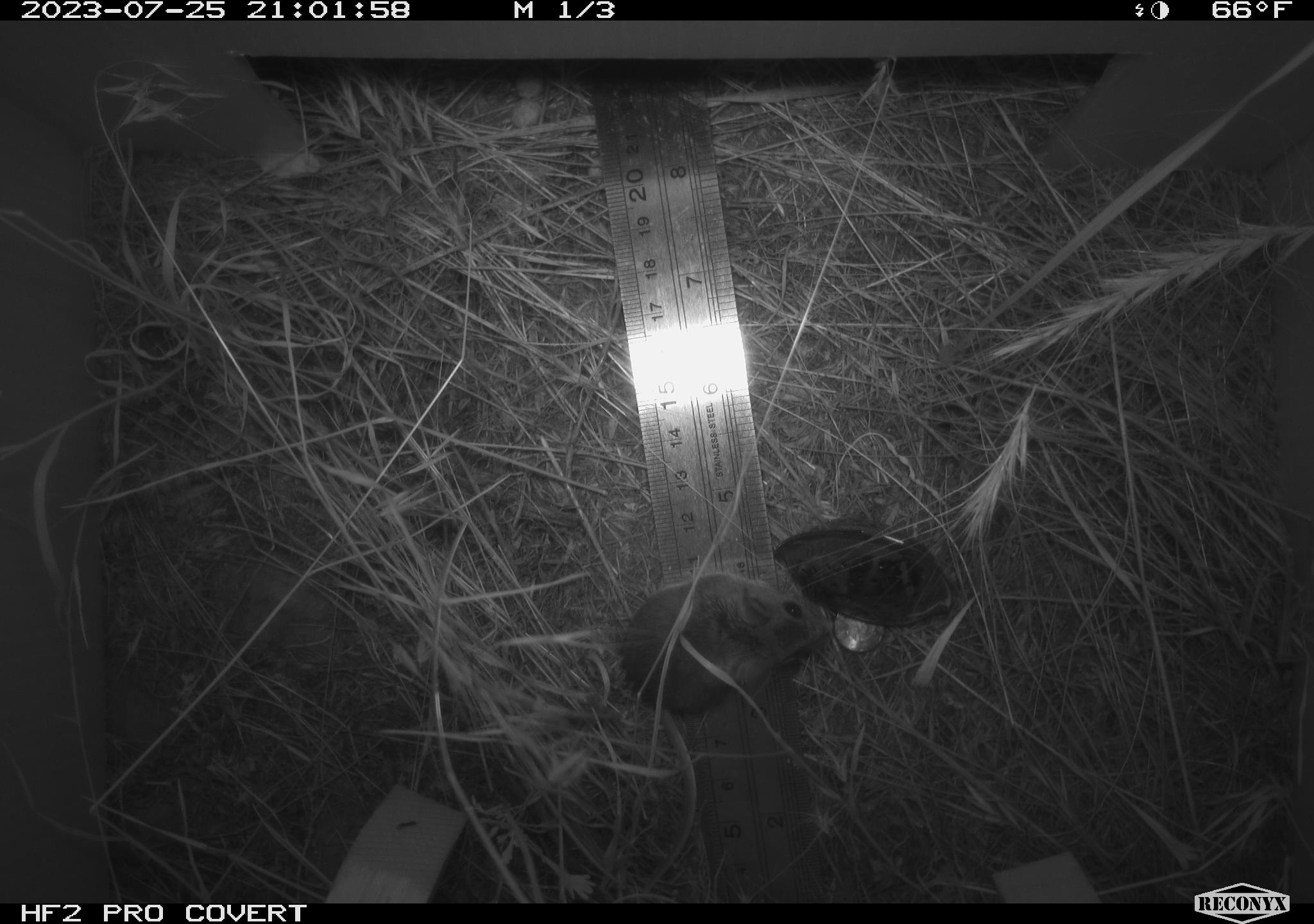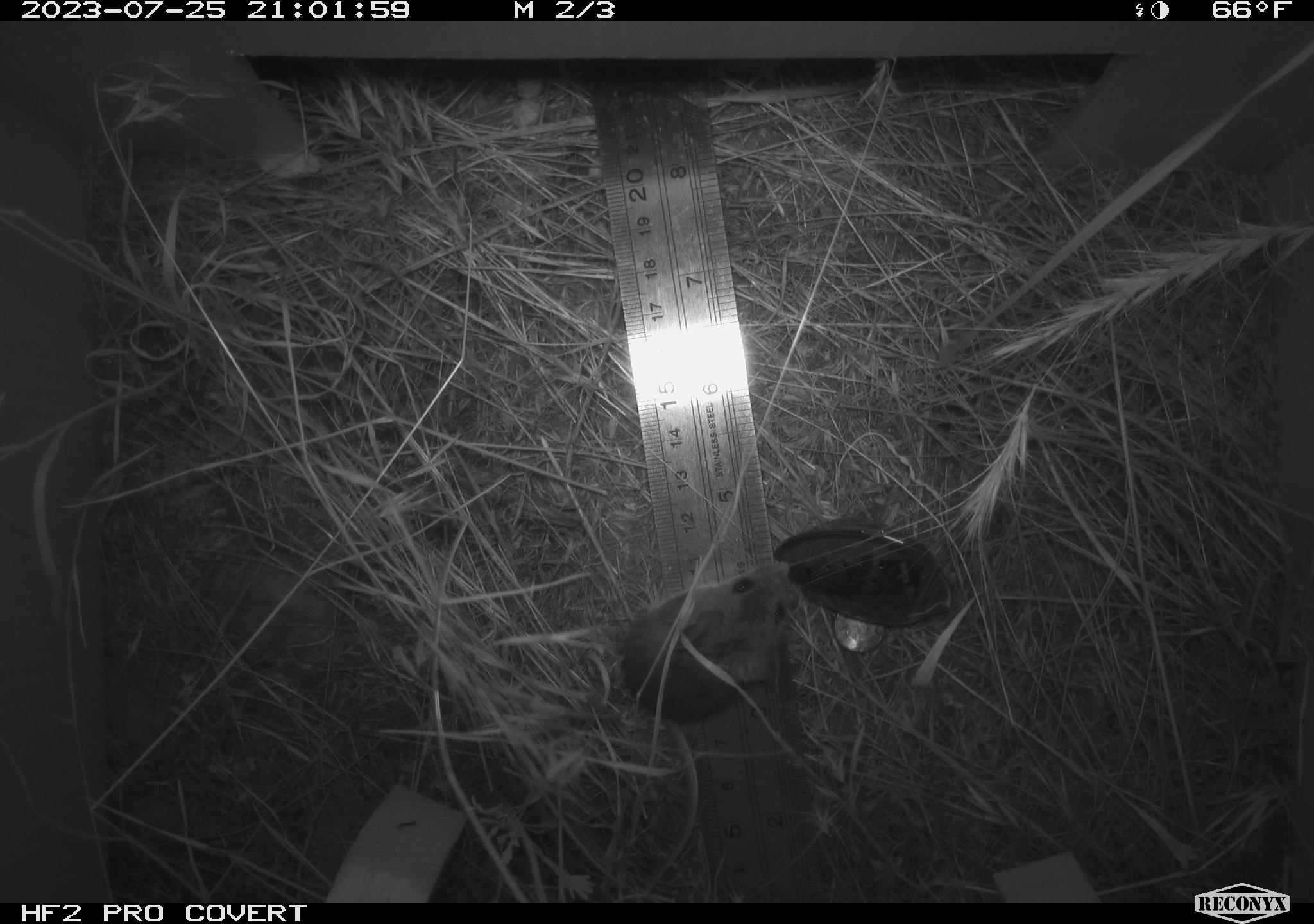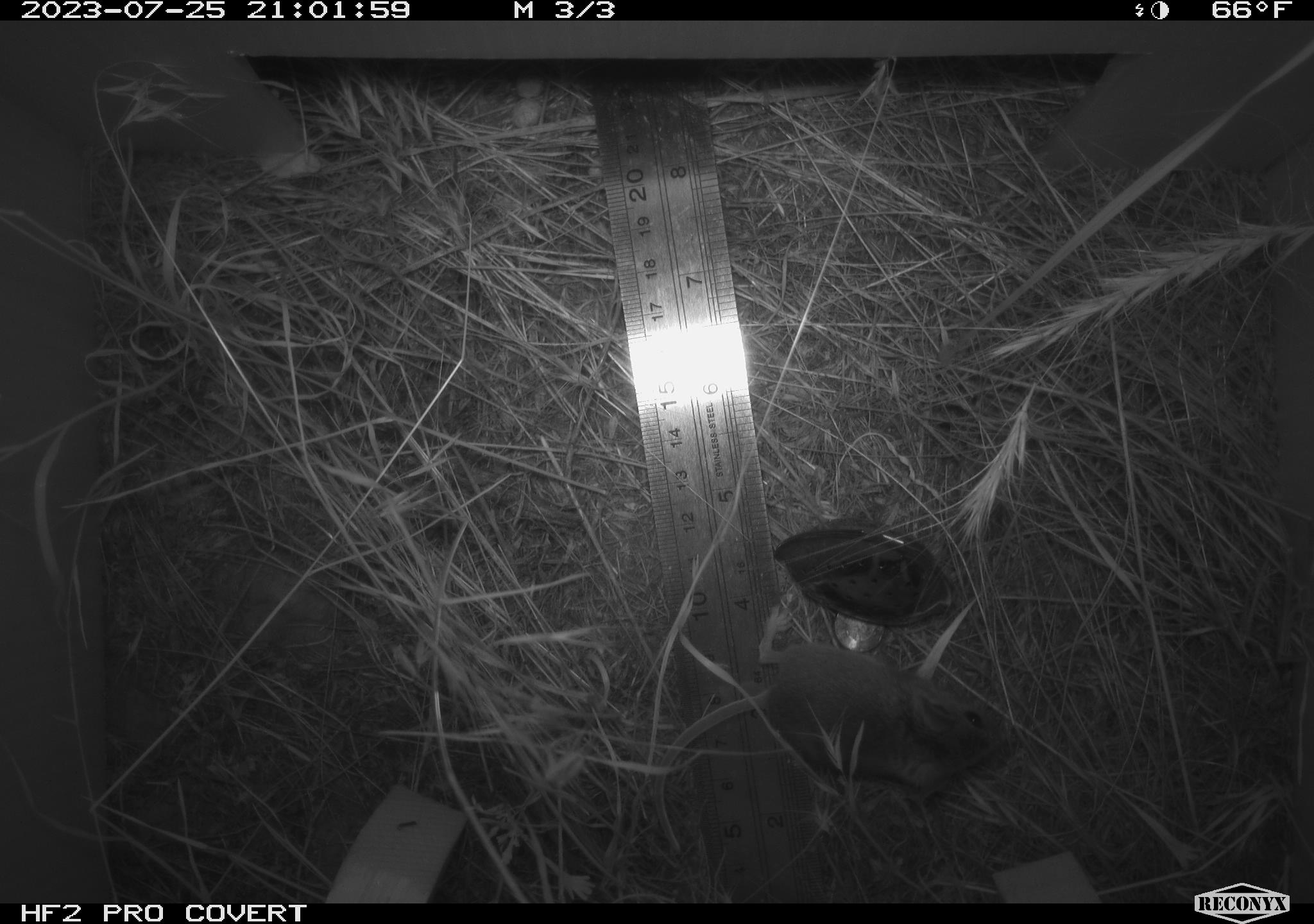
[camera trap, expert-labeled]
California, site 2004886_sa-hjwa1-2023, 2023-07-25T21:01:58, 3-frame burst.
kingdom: Animalia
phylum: Chordata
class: Mammalia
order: Rodentia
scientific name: Rodentia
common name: mouse species